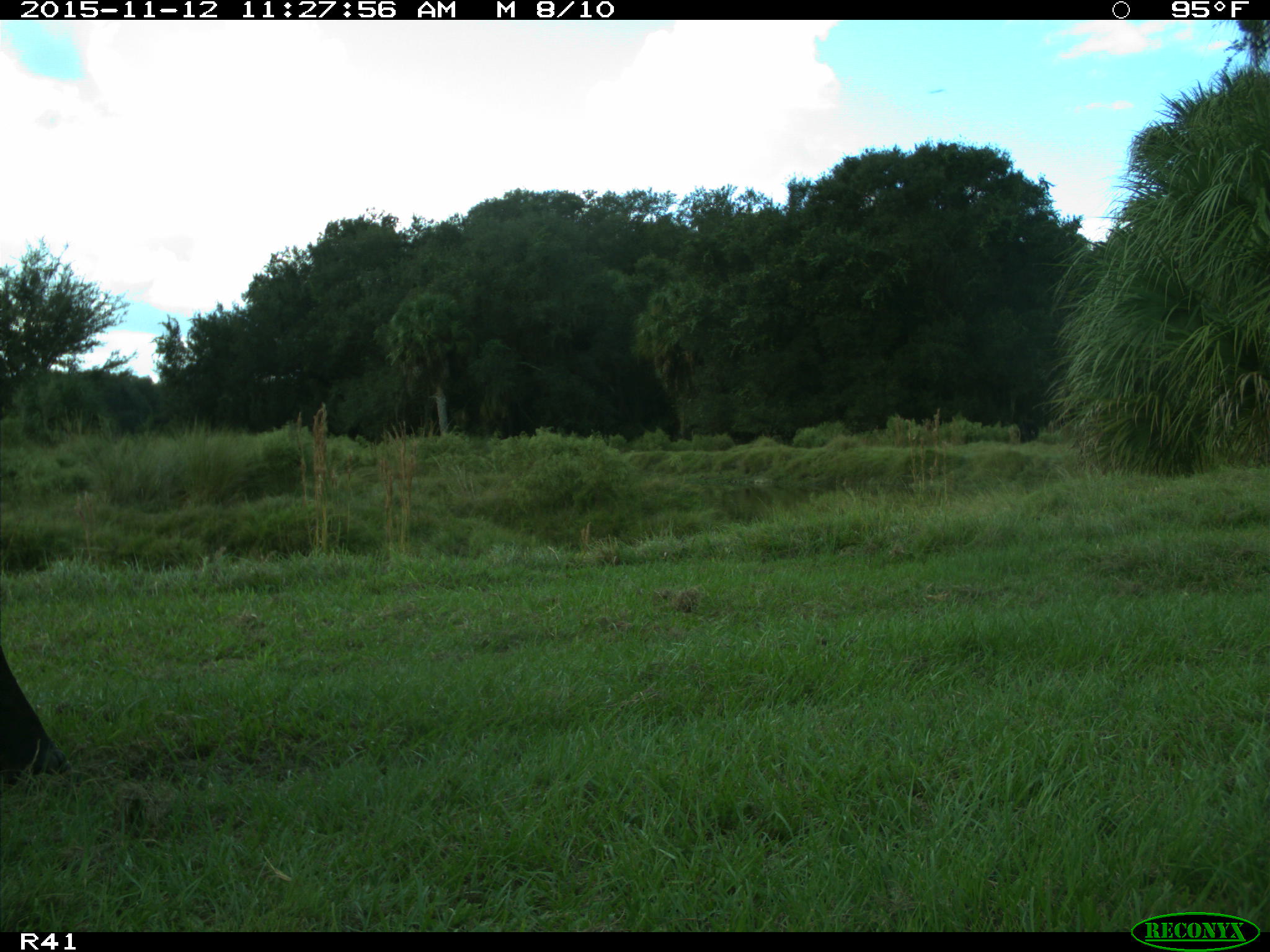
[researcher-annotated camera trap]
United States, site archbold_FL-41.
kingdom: Animalia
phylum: Chordata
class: Mammalia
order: Artiodactyla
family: Bovidae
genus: Bos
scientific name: Bos taurus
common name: domestic cow